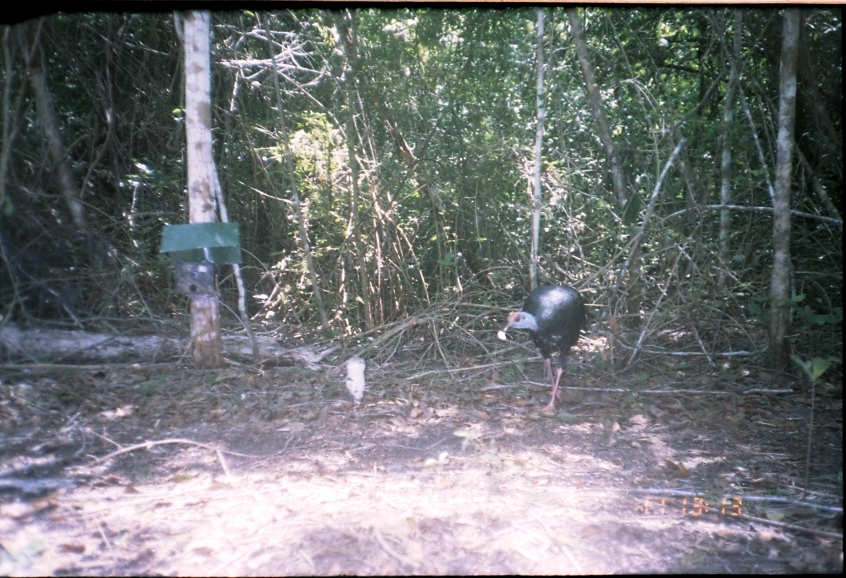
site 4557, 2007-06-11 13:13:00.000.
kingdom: Animalia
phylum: Chordata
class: Aves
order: Galliformes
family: Phasianidae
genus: Meleagris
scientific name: Meleagris ocellata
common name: ocellated turkey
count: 1